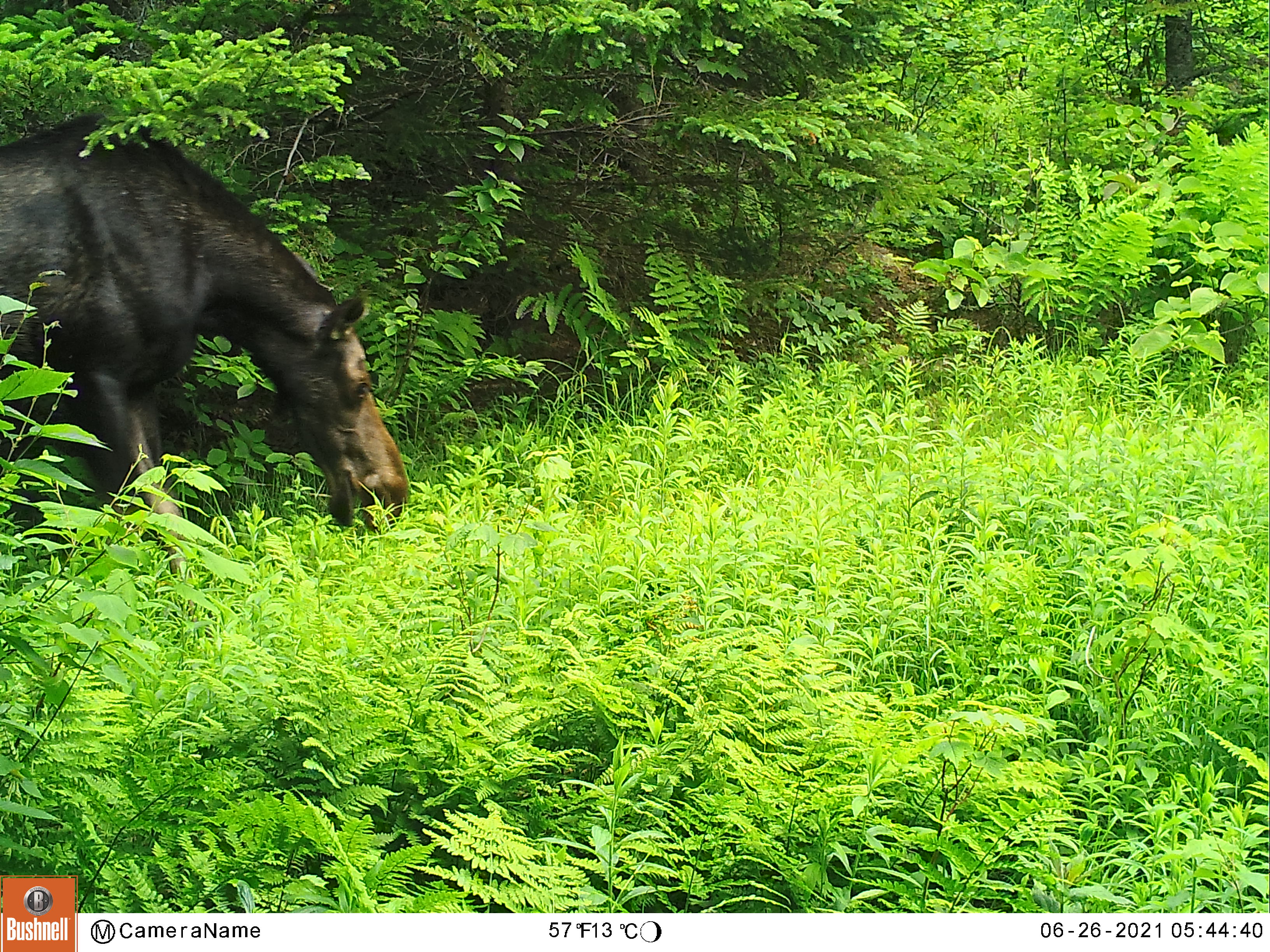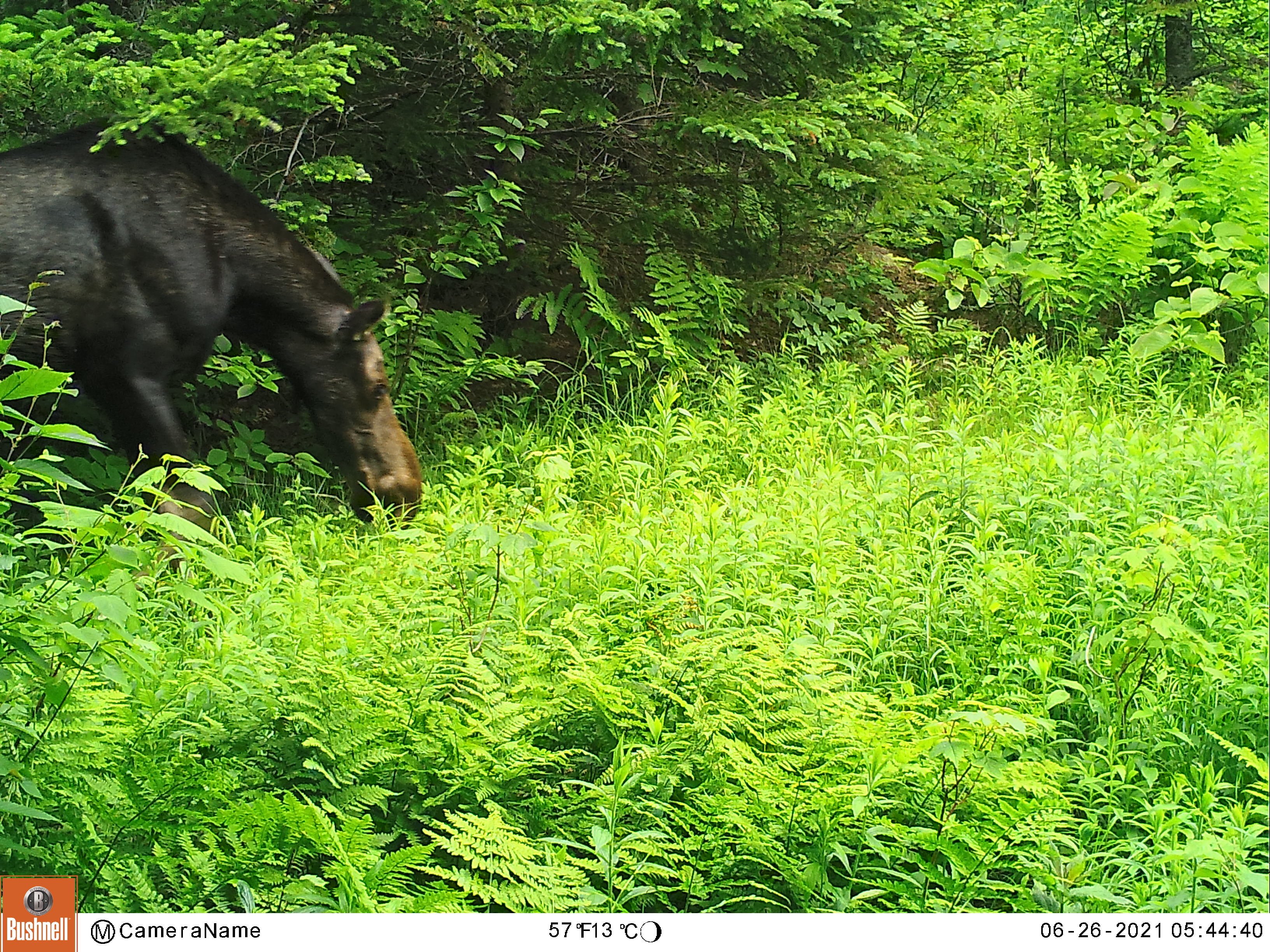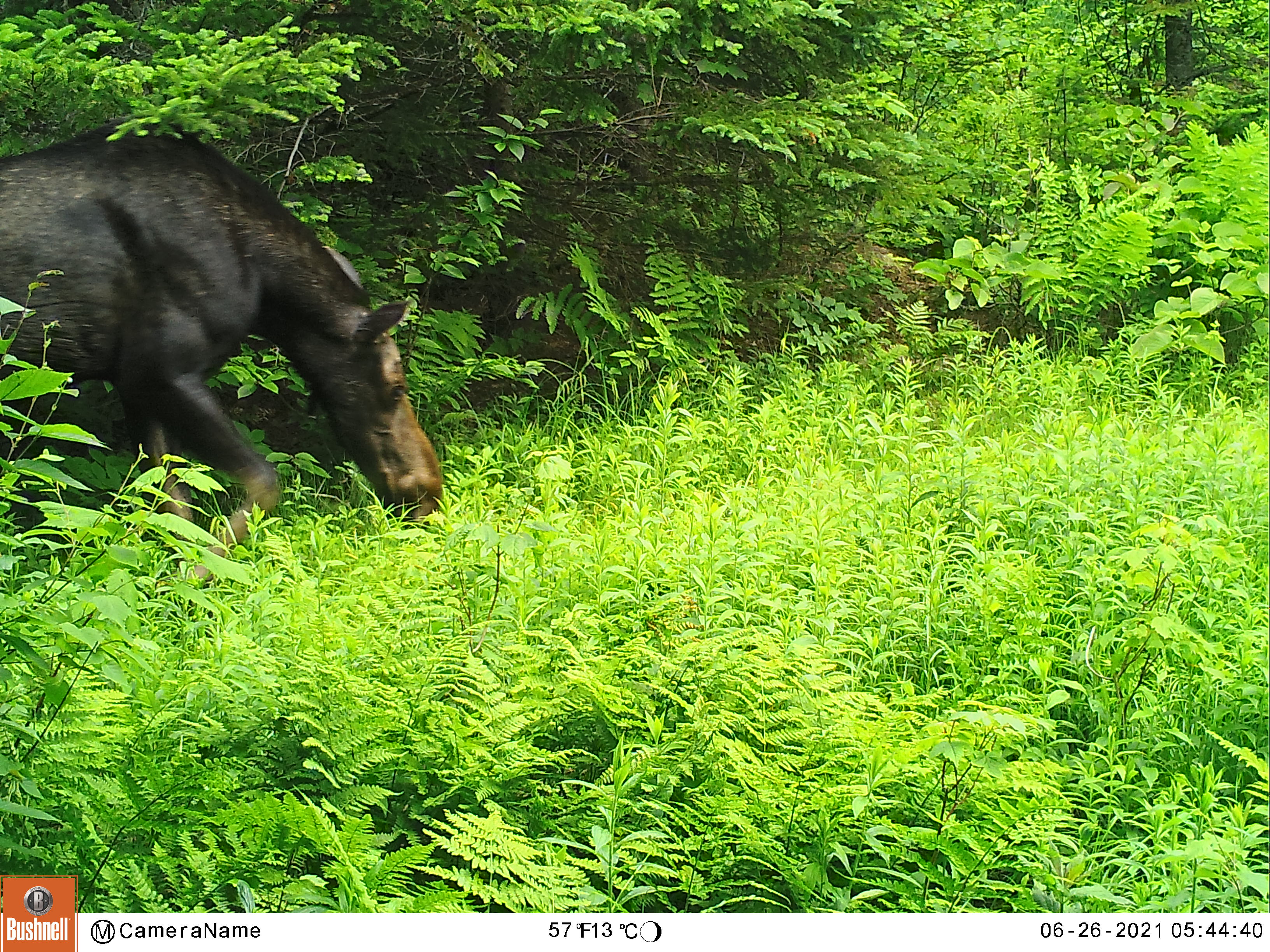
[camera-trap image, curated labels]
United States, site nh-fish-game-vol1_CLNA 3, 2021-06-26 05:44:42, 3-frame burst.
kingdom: Animalia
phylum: Chordata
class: Mammalia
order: Artiodactyla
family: Cervidae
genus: Alces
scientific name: Alces alces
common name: moose